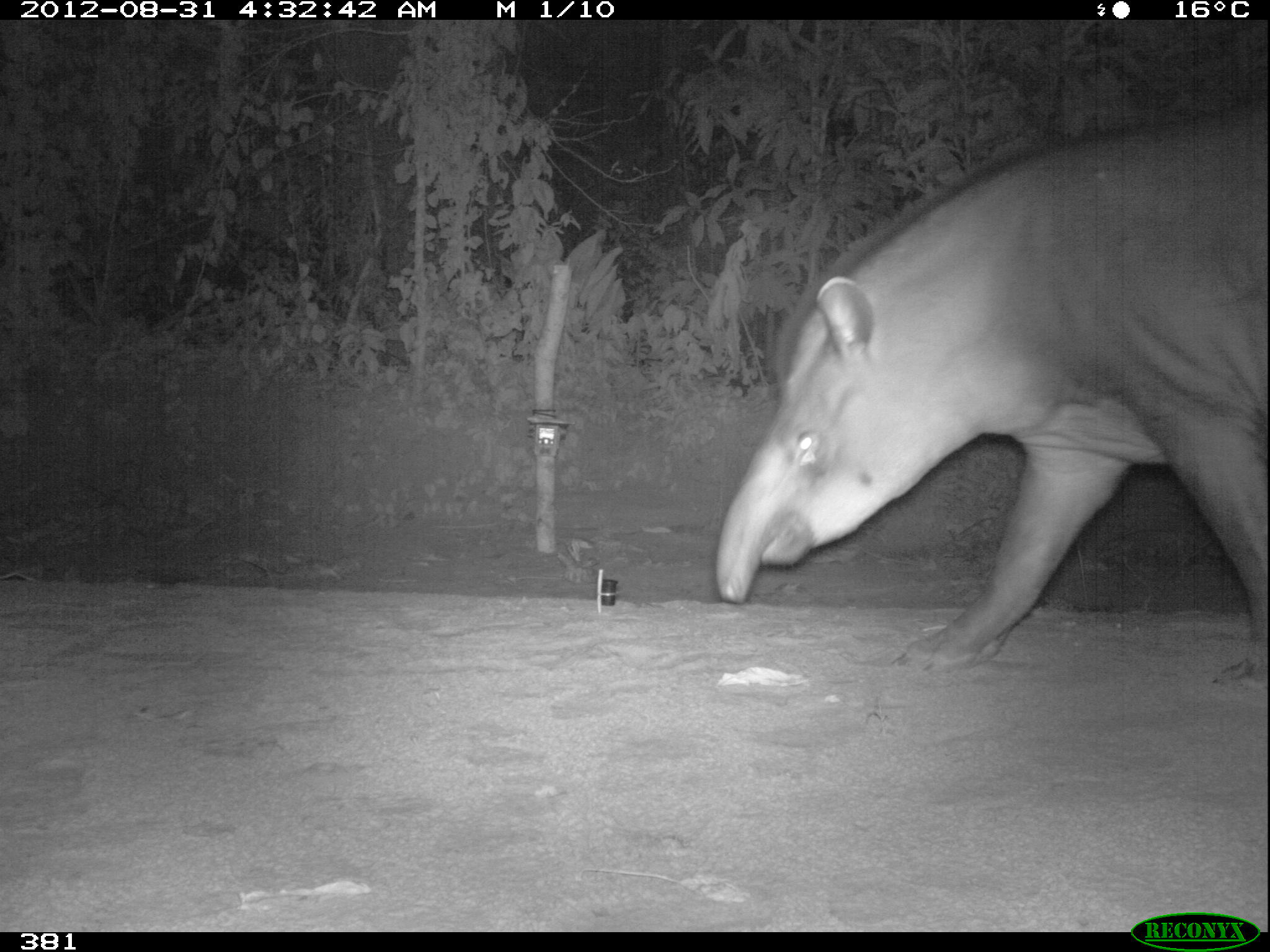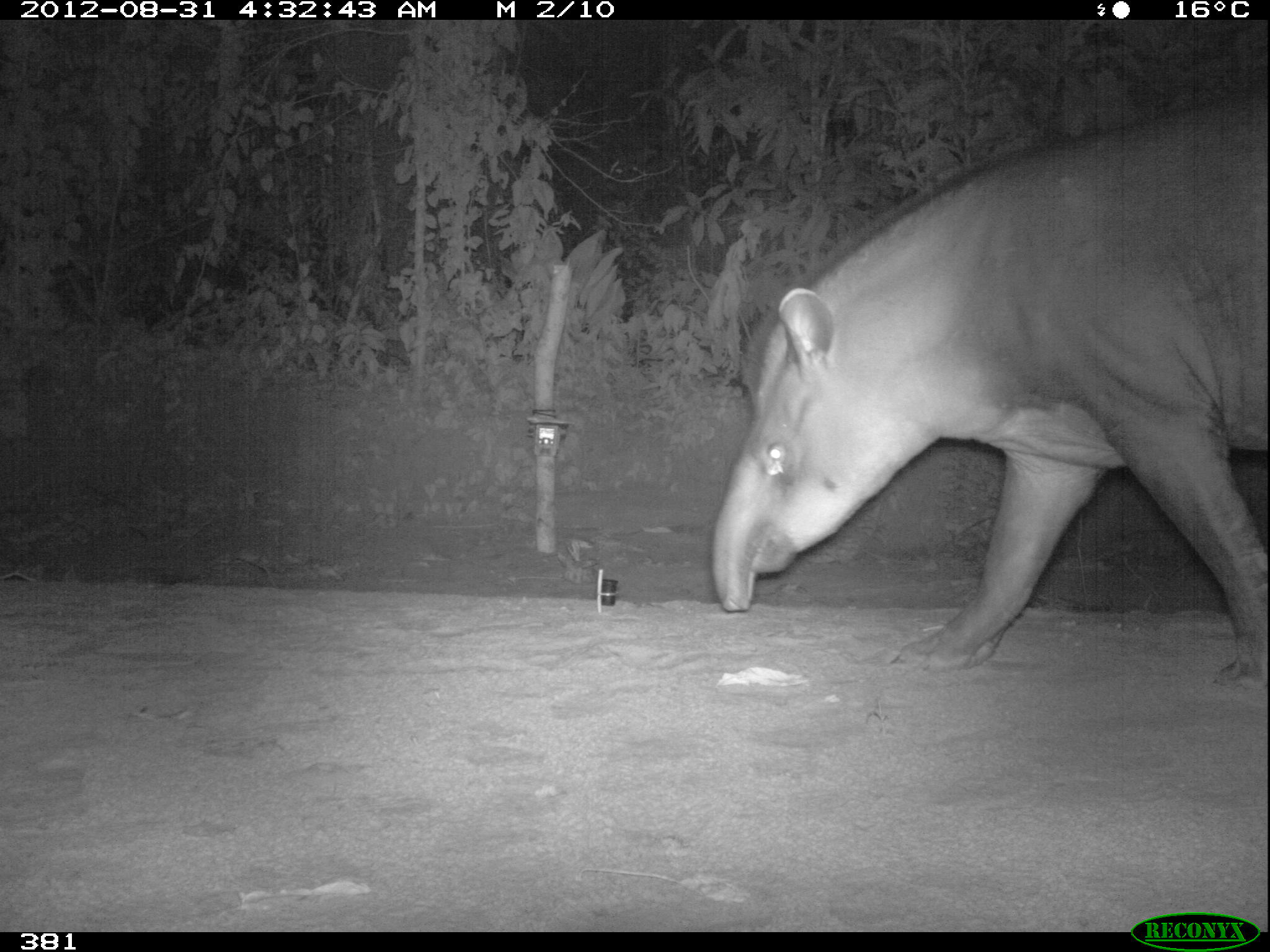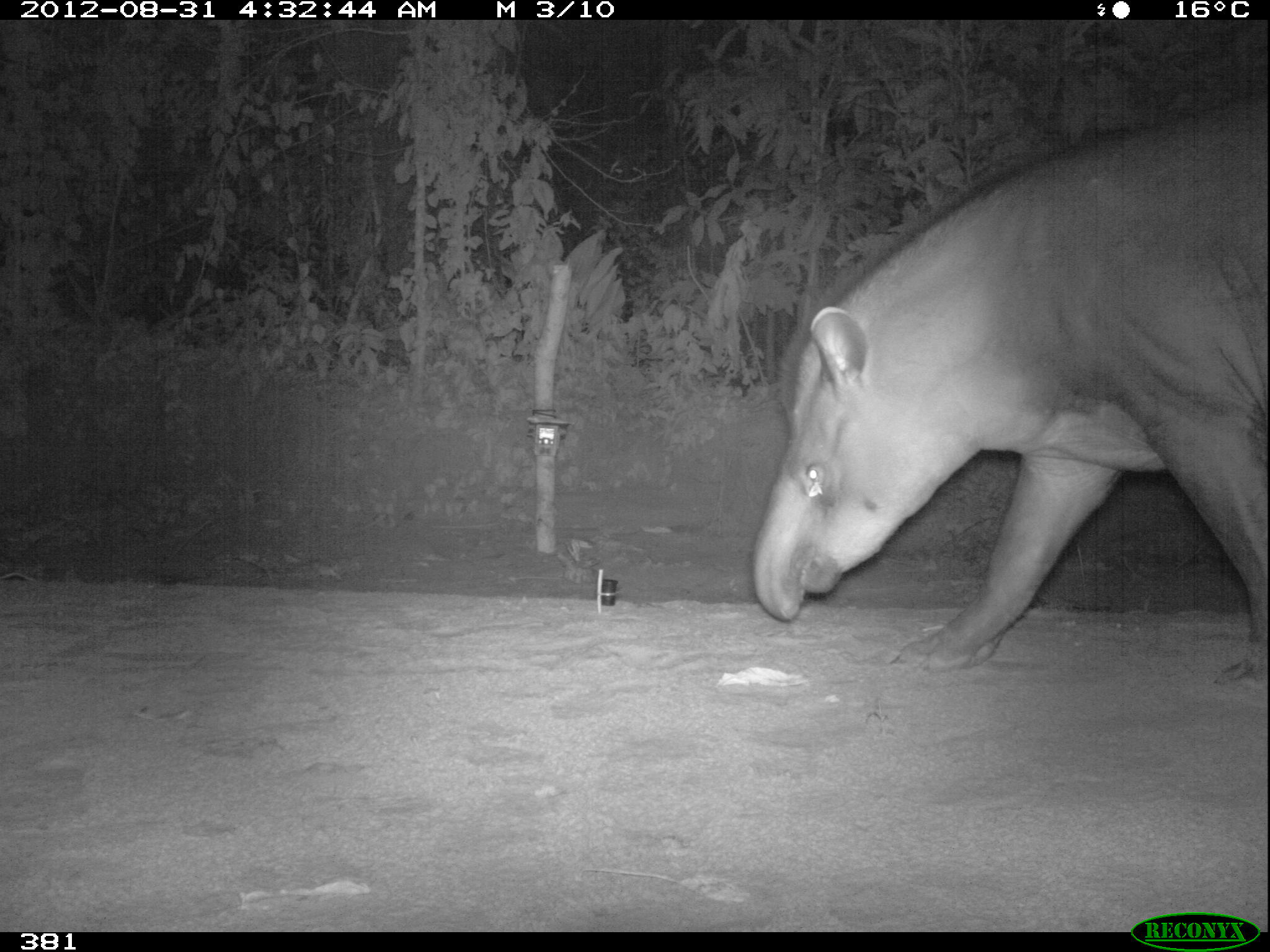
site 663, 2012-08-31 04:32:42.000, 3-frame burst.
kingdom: Animalia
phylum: Chordata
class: Mammalia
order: Perissodactyla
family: Tapiridae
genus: Tapirus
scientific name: Tapirus terrestris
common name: south american tapir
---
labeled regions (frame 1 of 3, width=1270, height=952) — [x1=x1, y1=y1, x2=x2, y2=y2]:
tapirus terrestris: [x1=712, y1=95, x2=1270, y2=681]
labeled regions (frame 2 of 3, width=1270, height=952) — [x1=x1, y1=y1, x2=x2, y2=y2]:
tapirus terrestris: [x1=708, y1=71, x2=1265, y2=687]